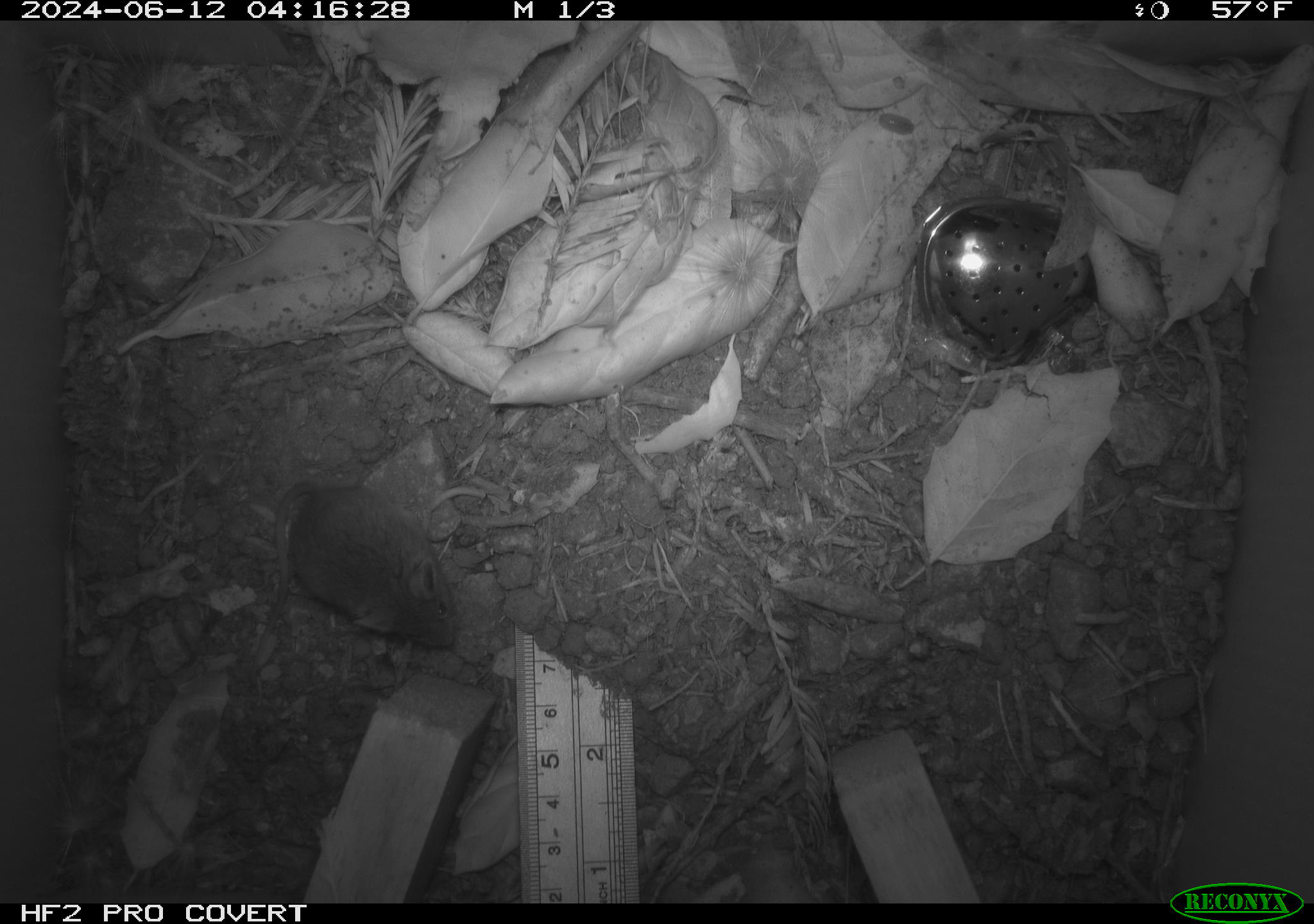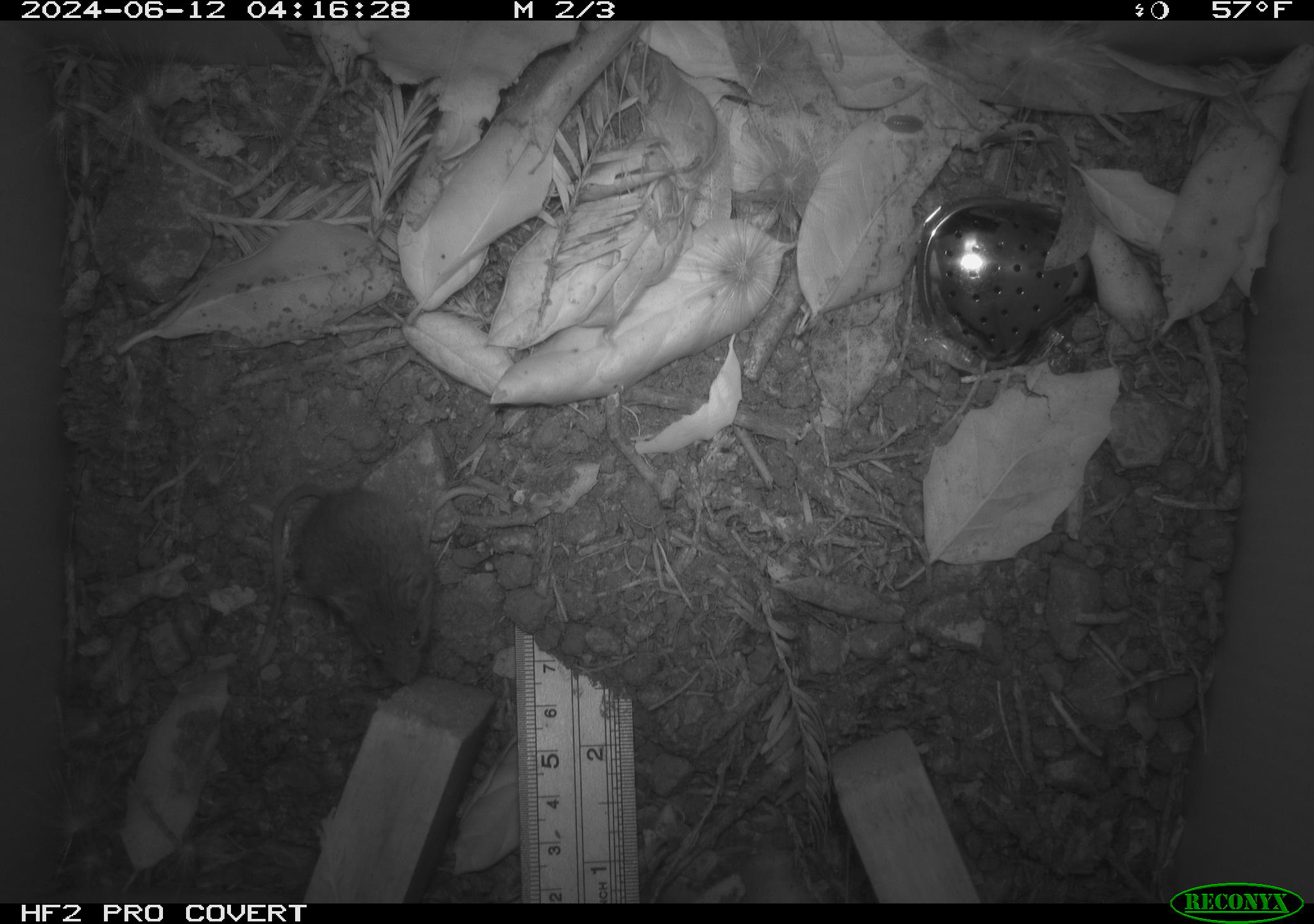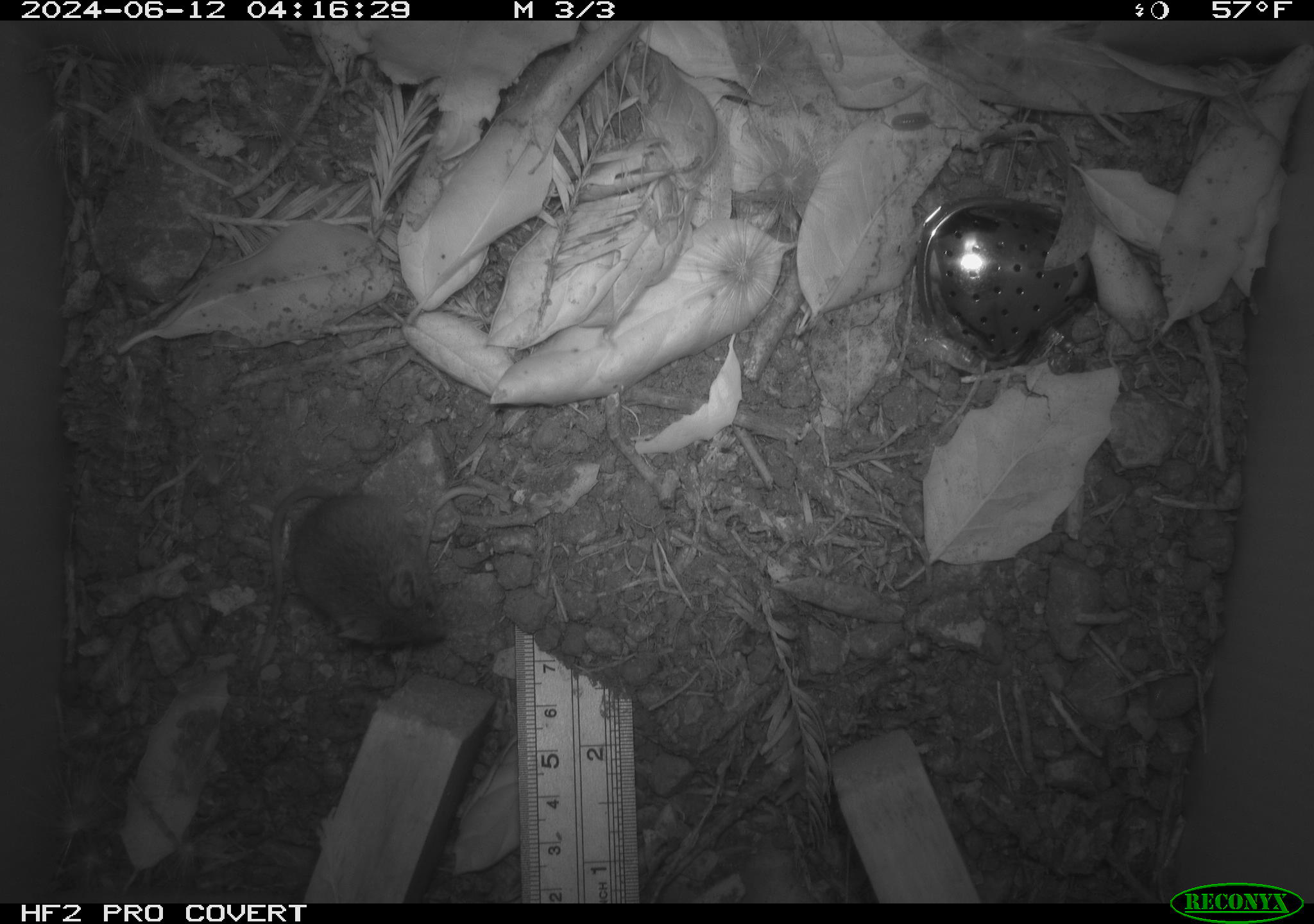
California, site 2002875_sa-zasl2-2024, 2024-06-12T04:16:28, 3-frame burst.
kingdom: Animalia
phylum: Chordata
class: Mammalia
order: Rodentia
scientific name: Rodentia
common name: rodent